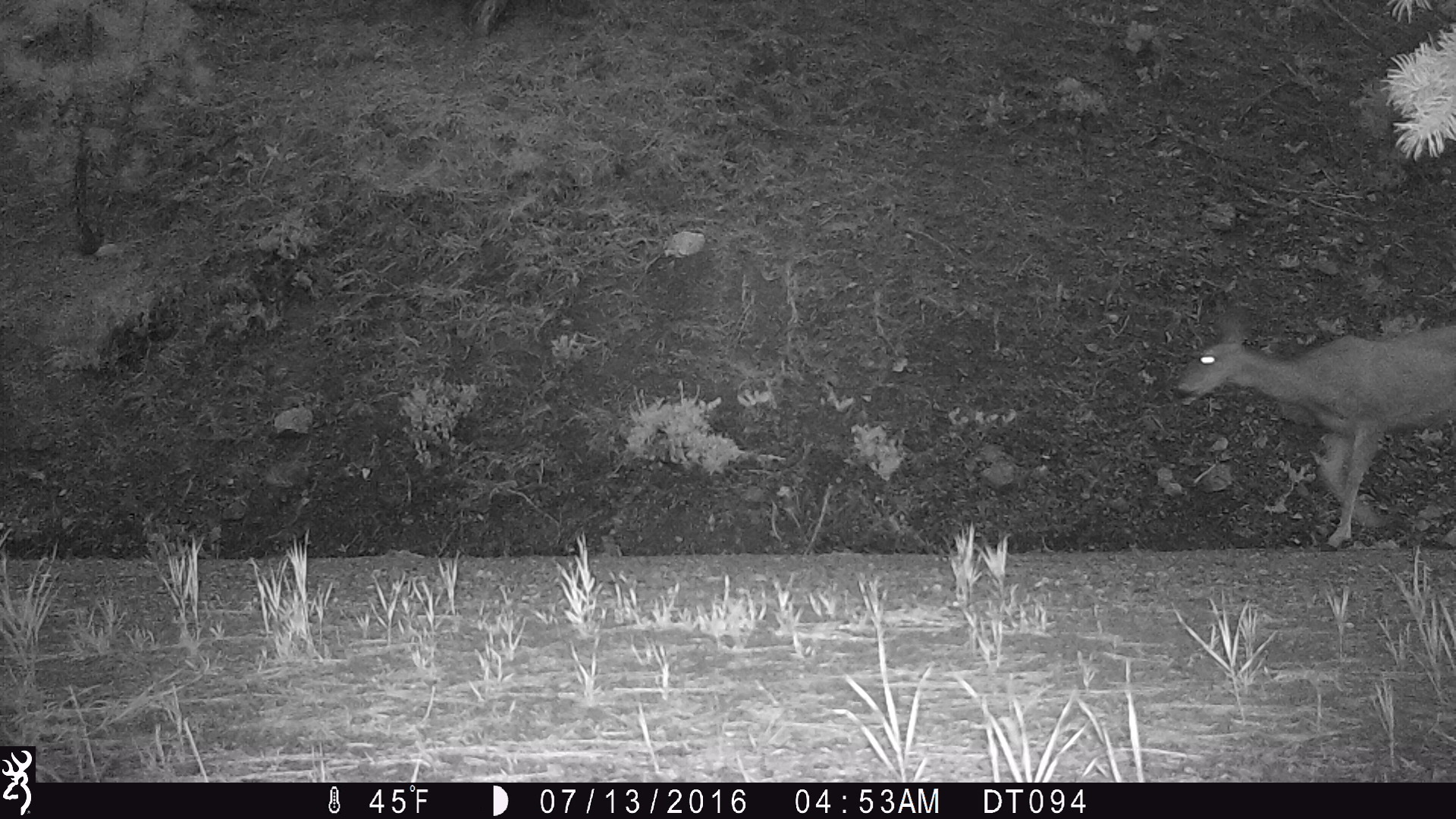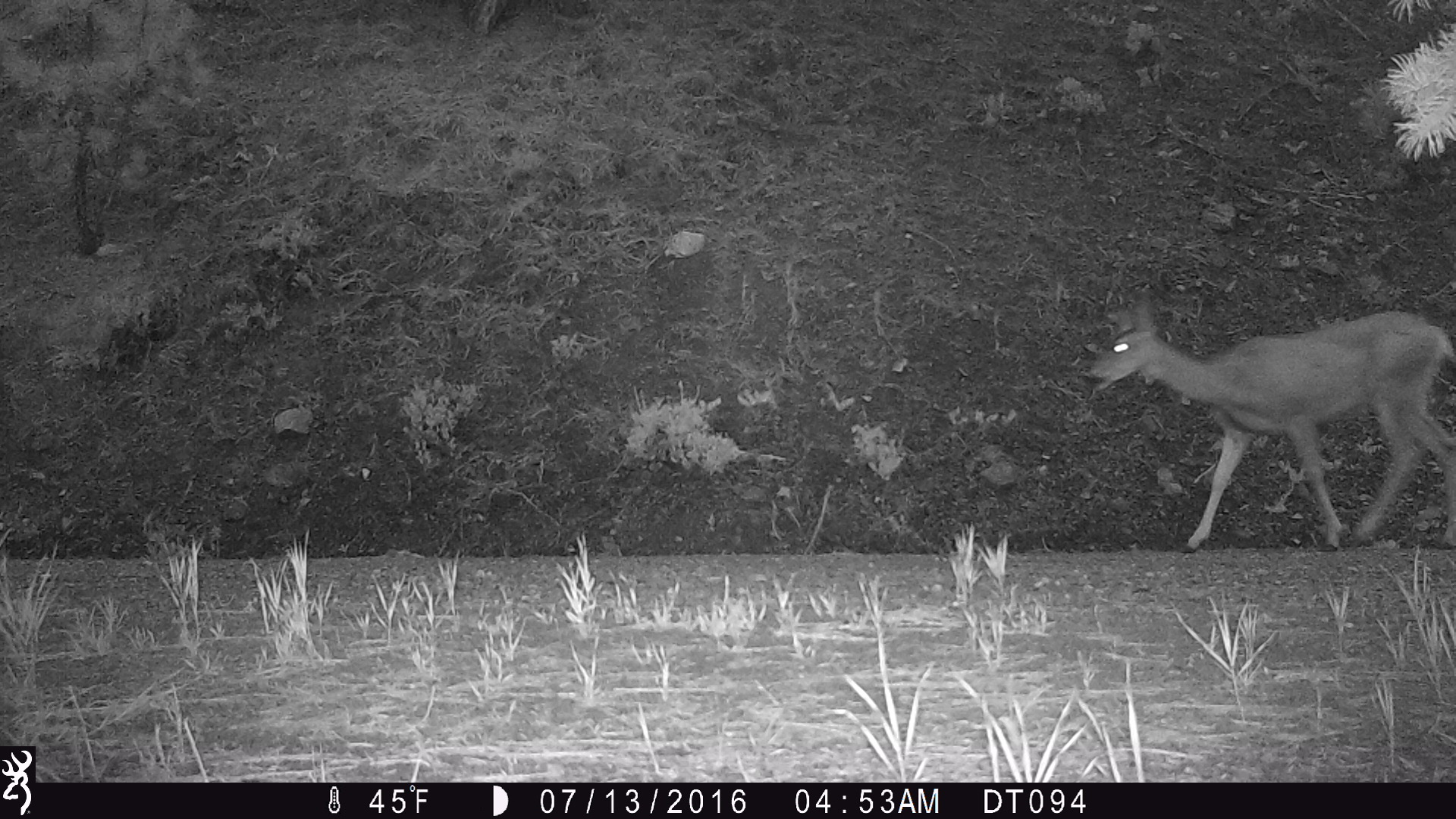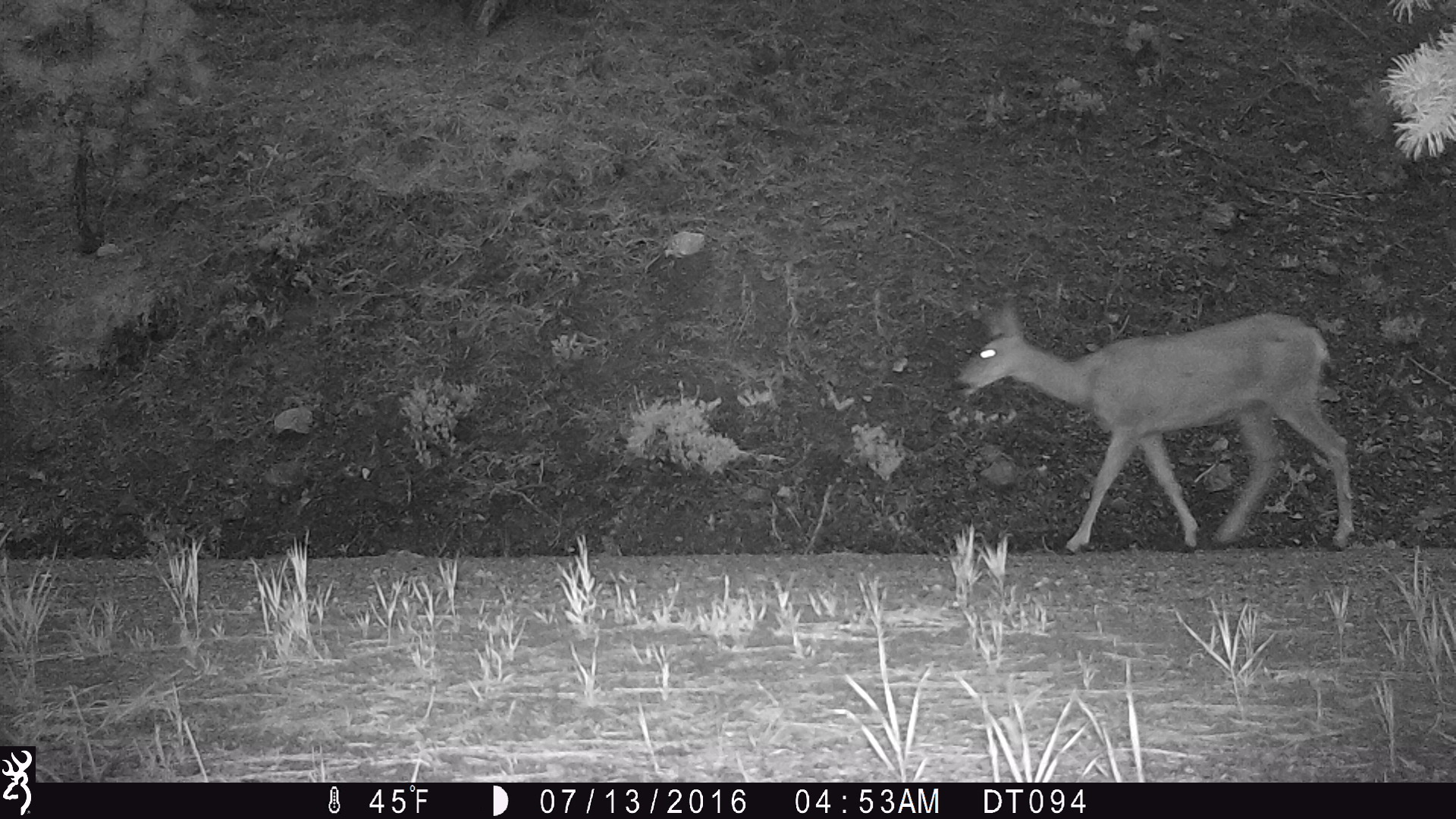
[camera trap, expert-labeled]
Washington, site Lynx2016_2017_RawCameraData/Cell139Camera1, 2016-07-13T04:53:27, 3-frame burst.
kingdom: Animalia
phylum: Chordata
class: Mammalia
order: Artiodactyla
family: Cervidae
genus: Odocoileus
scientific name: Odocoileus hemionus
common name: mule deer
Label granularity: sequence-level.